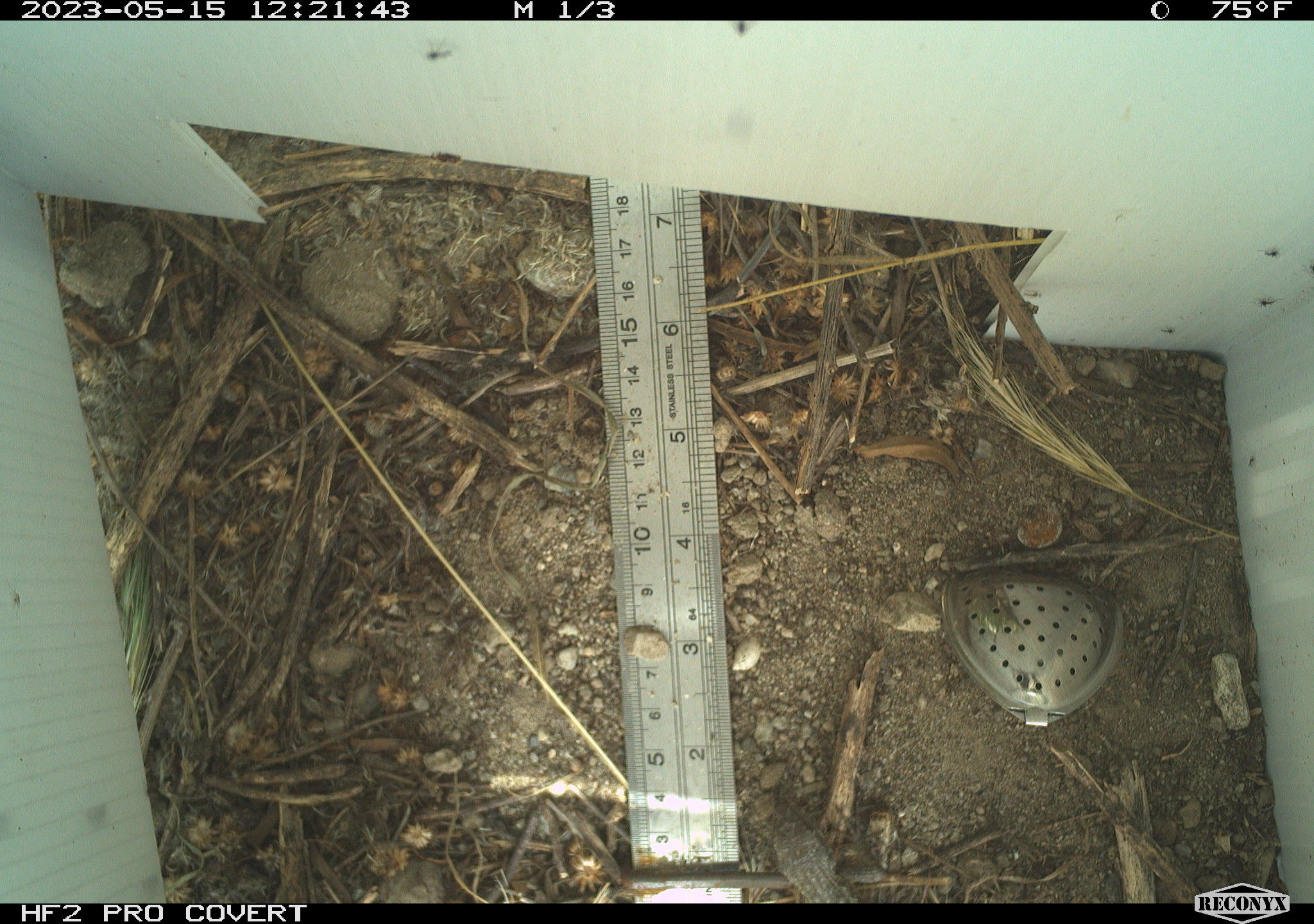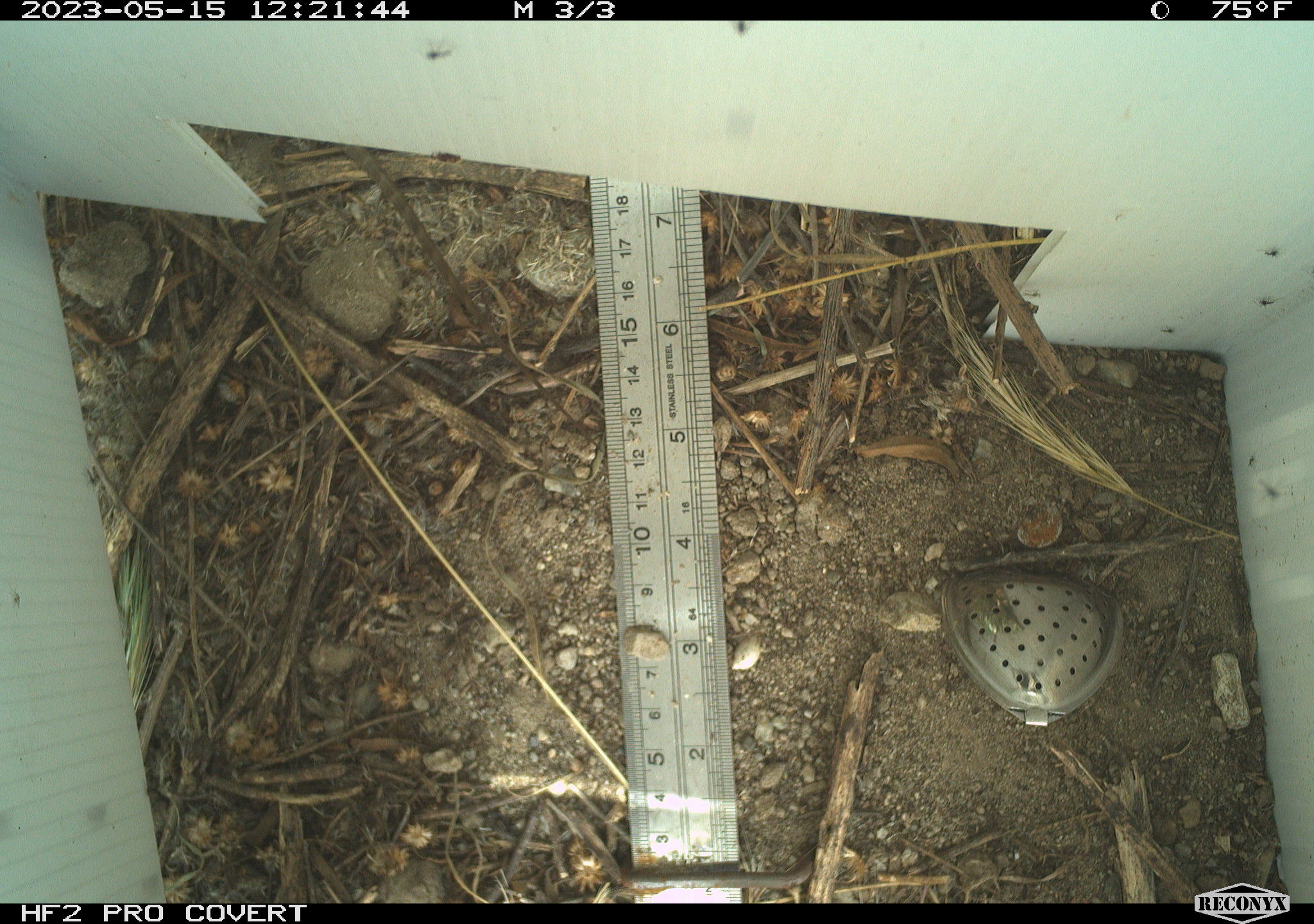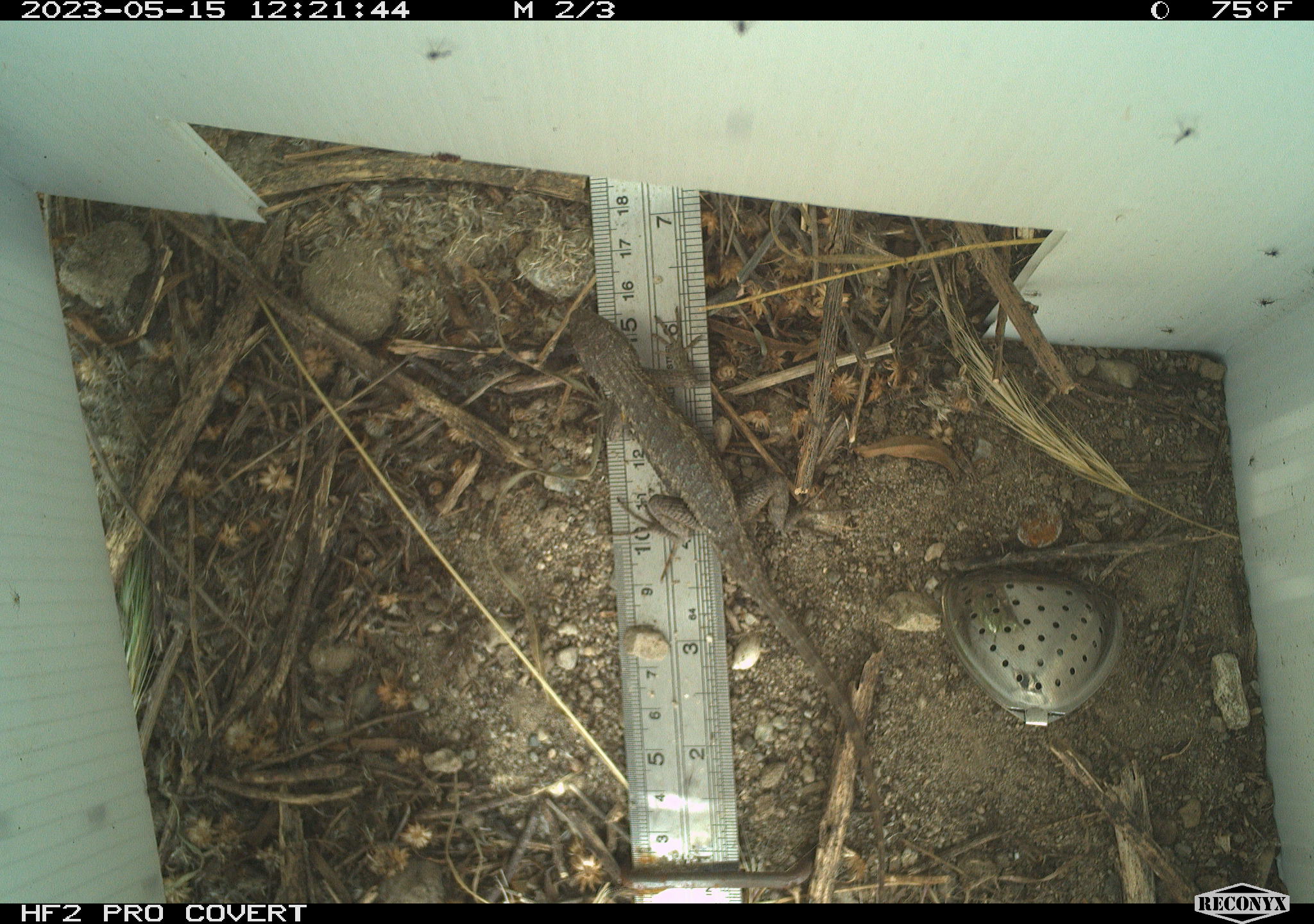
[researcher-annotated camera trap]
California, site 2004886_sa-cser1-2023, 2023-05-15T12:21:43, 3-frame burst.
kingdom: Animalia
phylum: Chordata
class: Reptilia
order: Squamata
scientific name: Squamata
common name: lizards and snakes